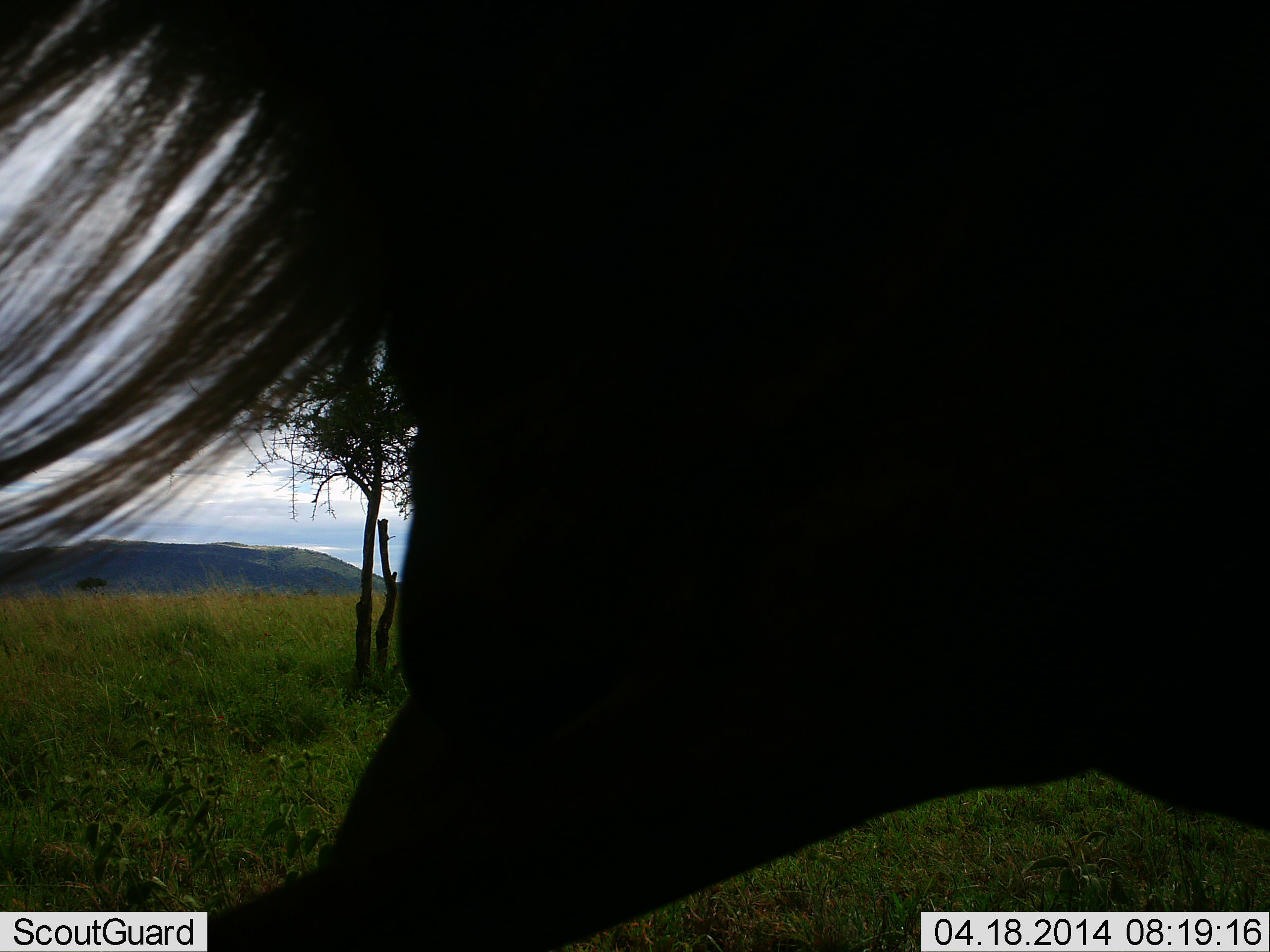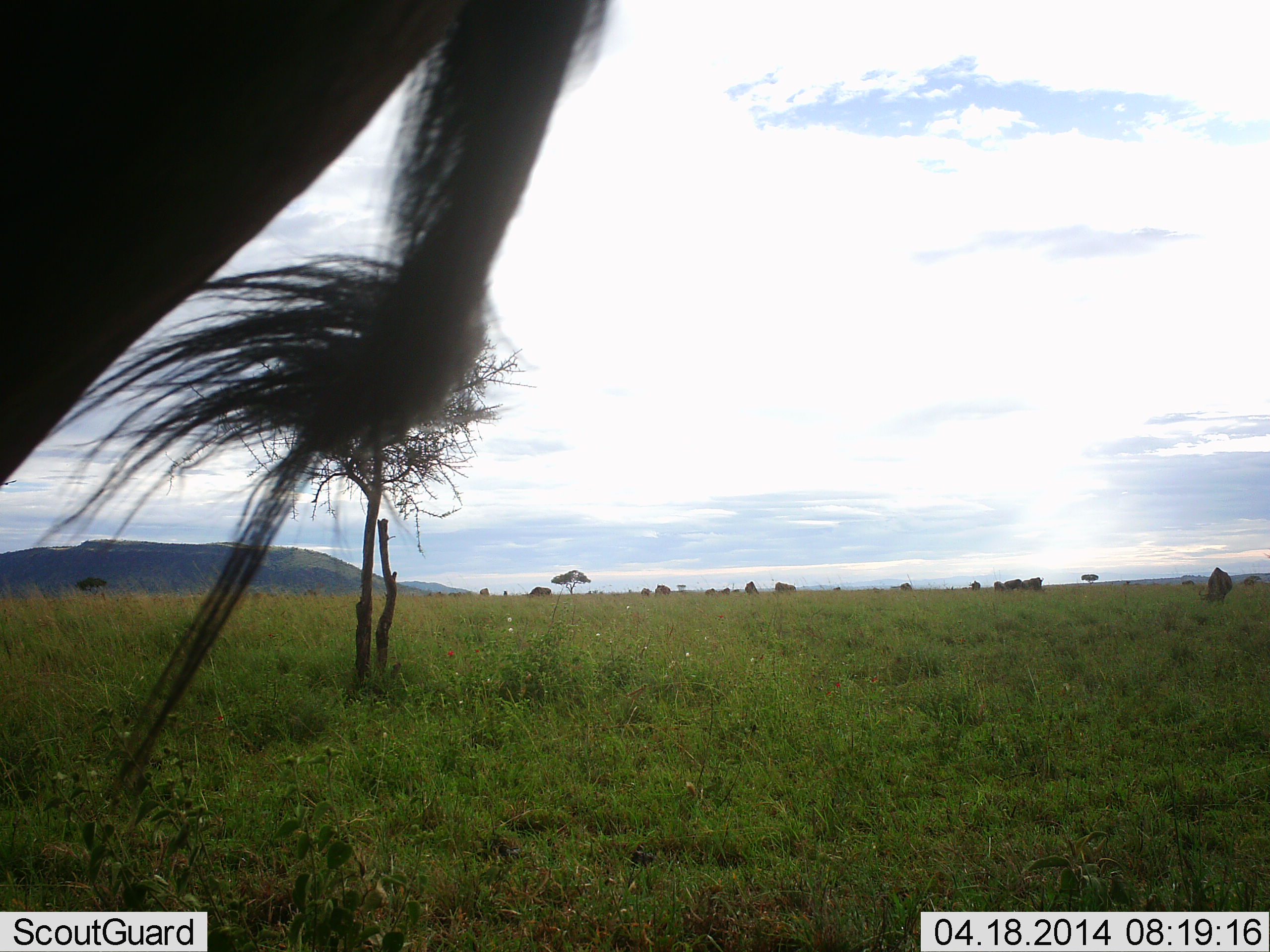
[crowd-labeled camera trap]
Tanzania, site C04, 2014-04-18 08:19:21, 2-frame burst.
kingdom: Animalia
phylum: Chordata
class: Mammalia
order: Artiodactyla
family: Bovidae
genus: Connochaetes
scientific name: Connochaetes taurinus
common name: blue wildebeest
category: wildebeest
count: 2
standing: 20%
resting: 0%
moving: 80%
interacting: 10%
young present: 0%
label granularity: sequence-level